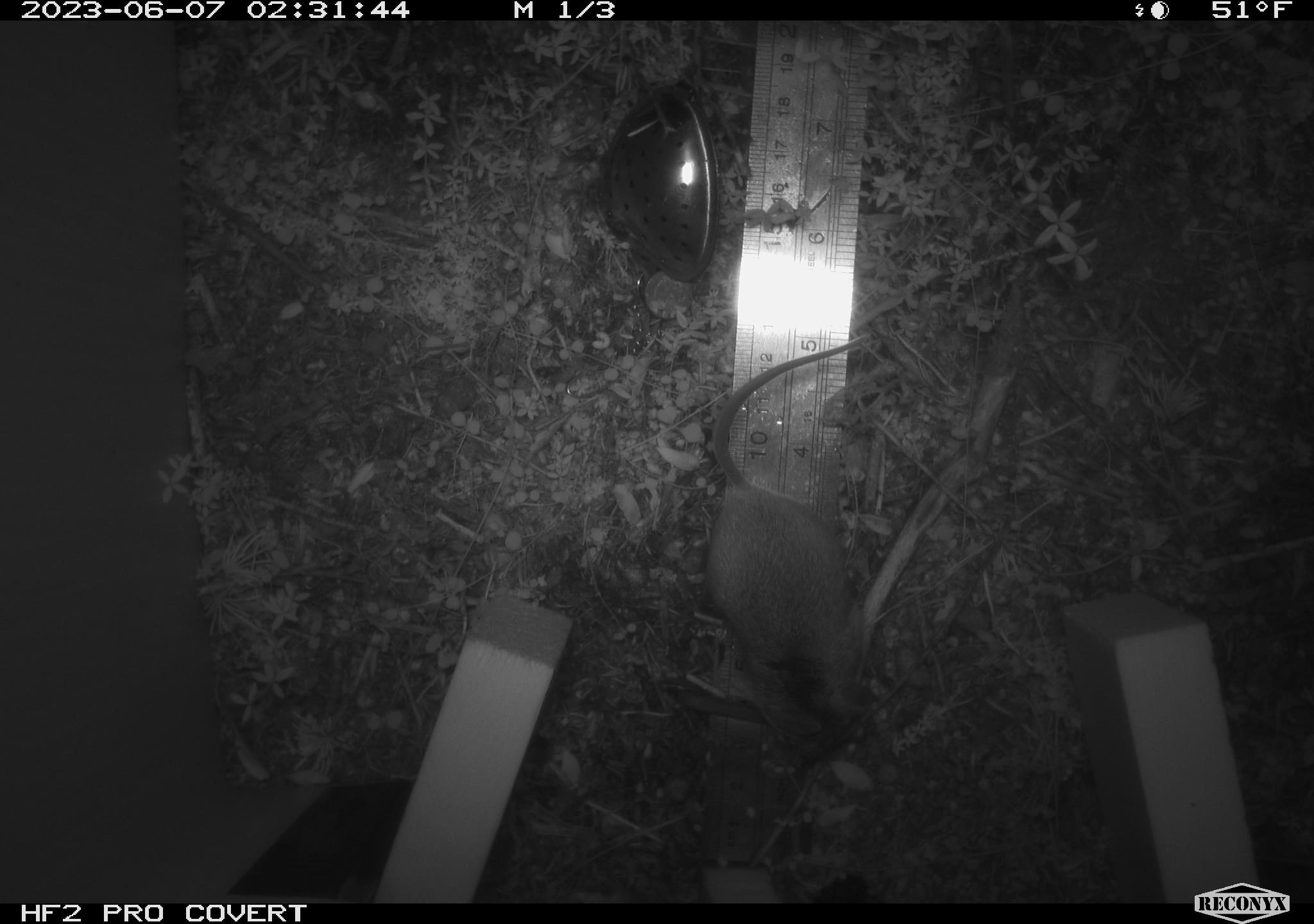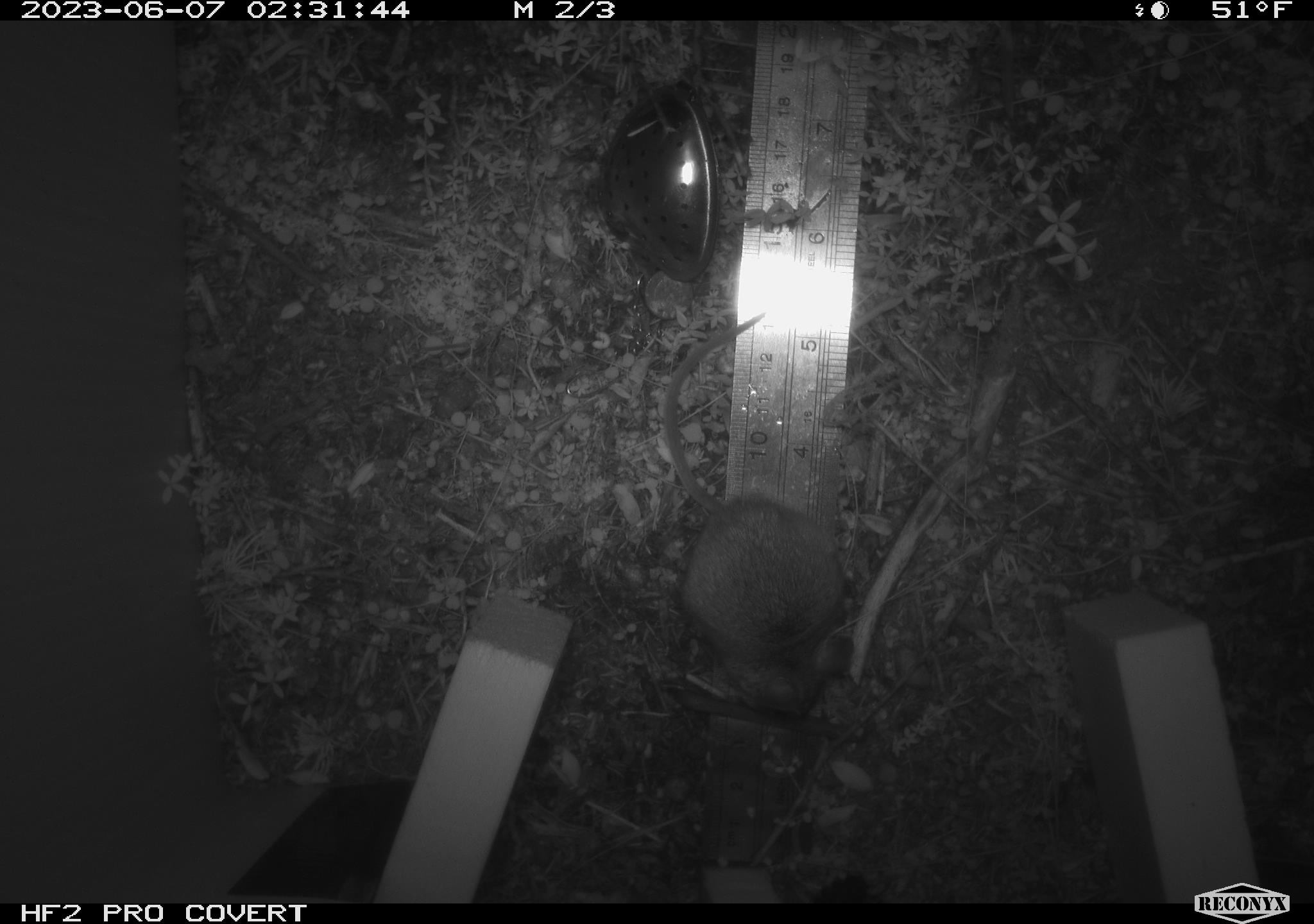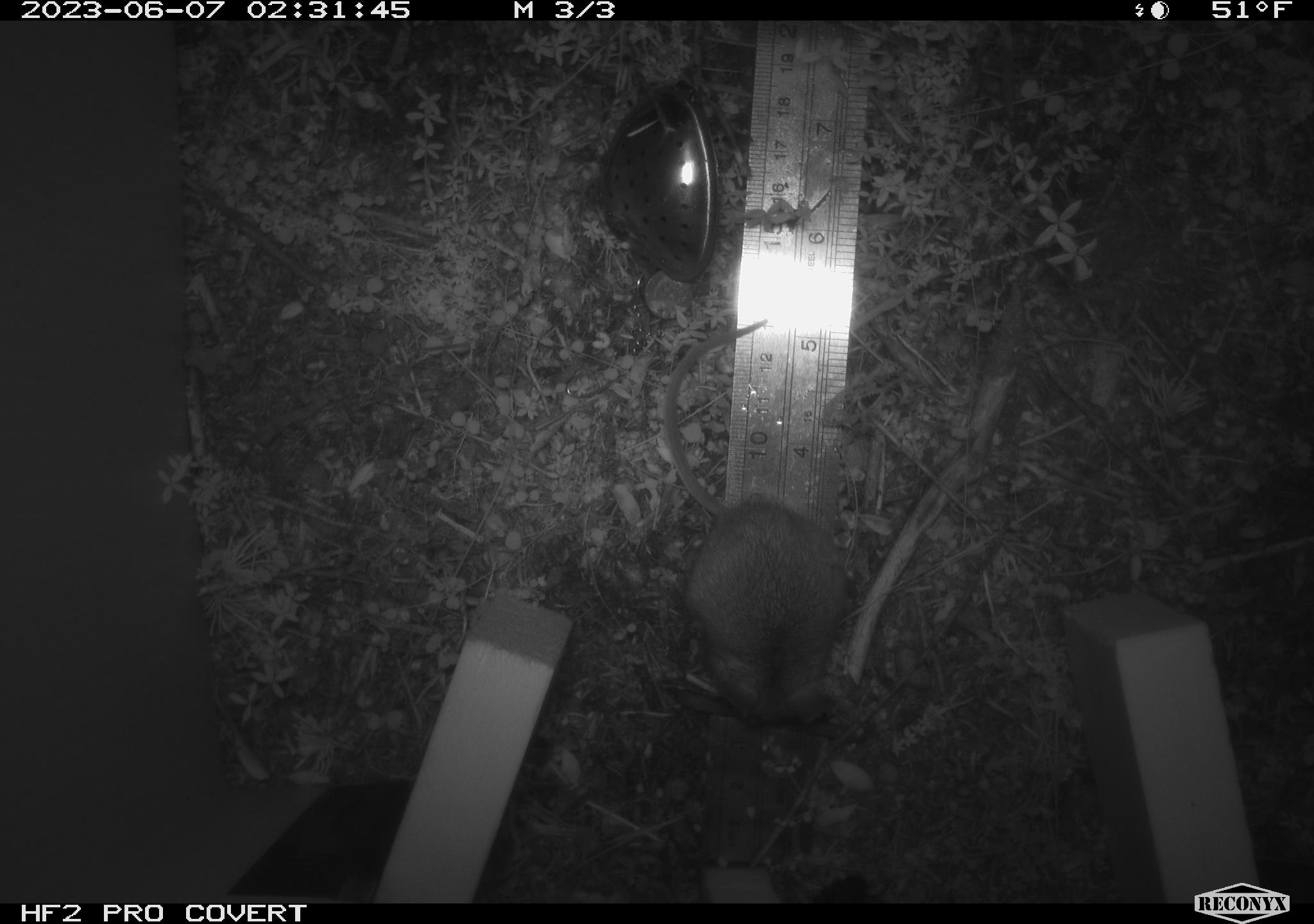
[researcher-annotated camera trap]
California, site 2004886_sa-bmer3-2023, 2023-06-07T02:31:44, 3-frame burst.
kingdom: Animalia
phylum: Chordata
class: Mammalia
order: Rodentia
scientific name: Rodentia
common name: mouse species